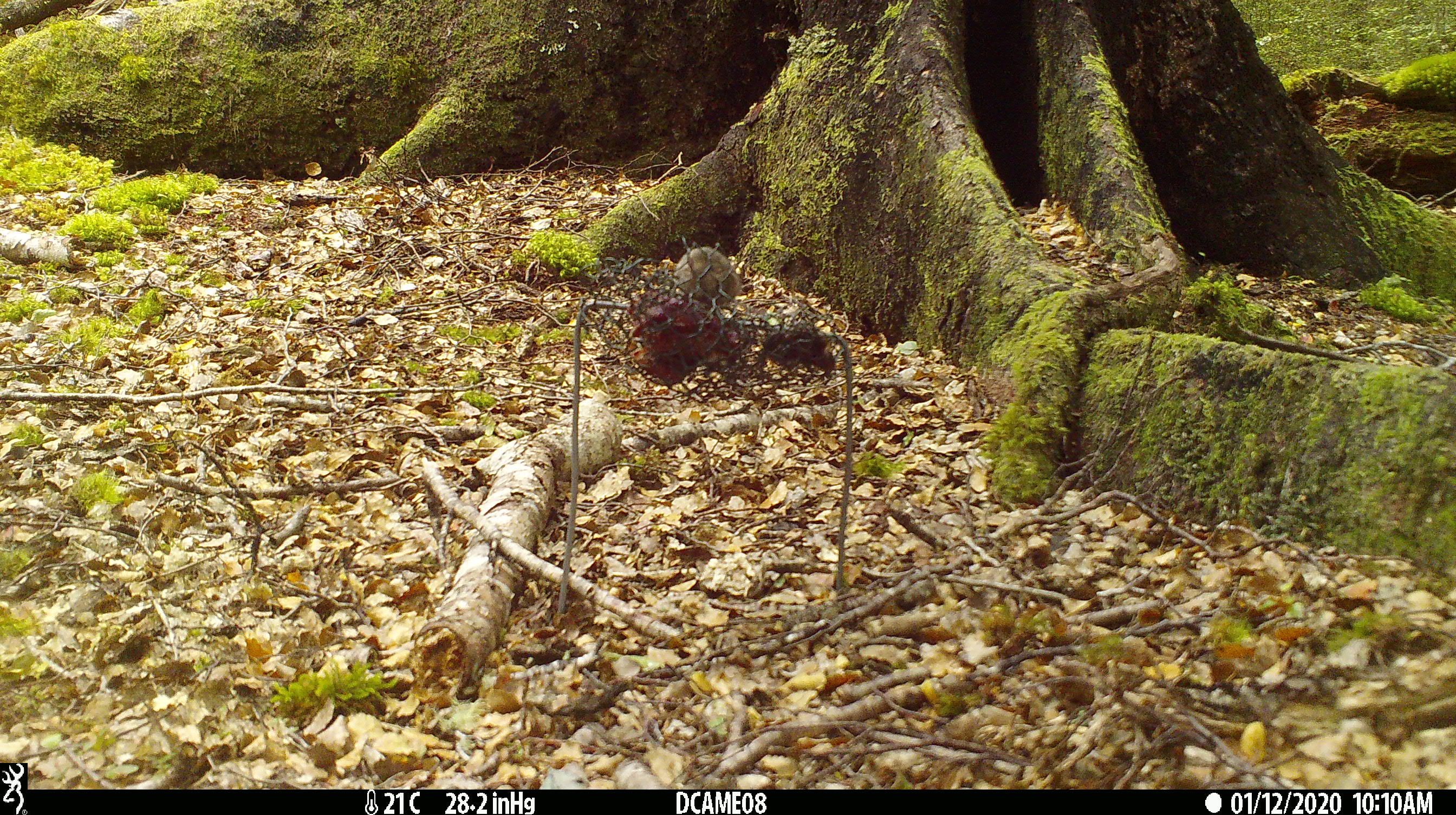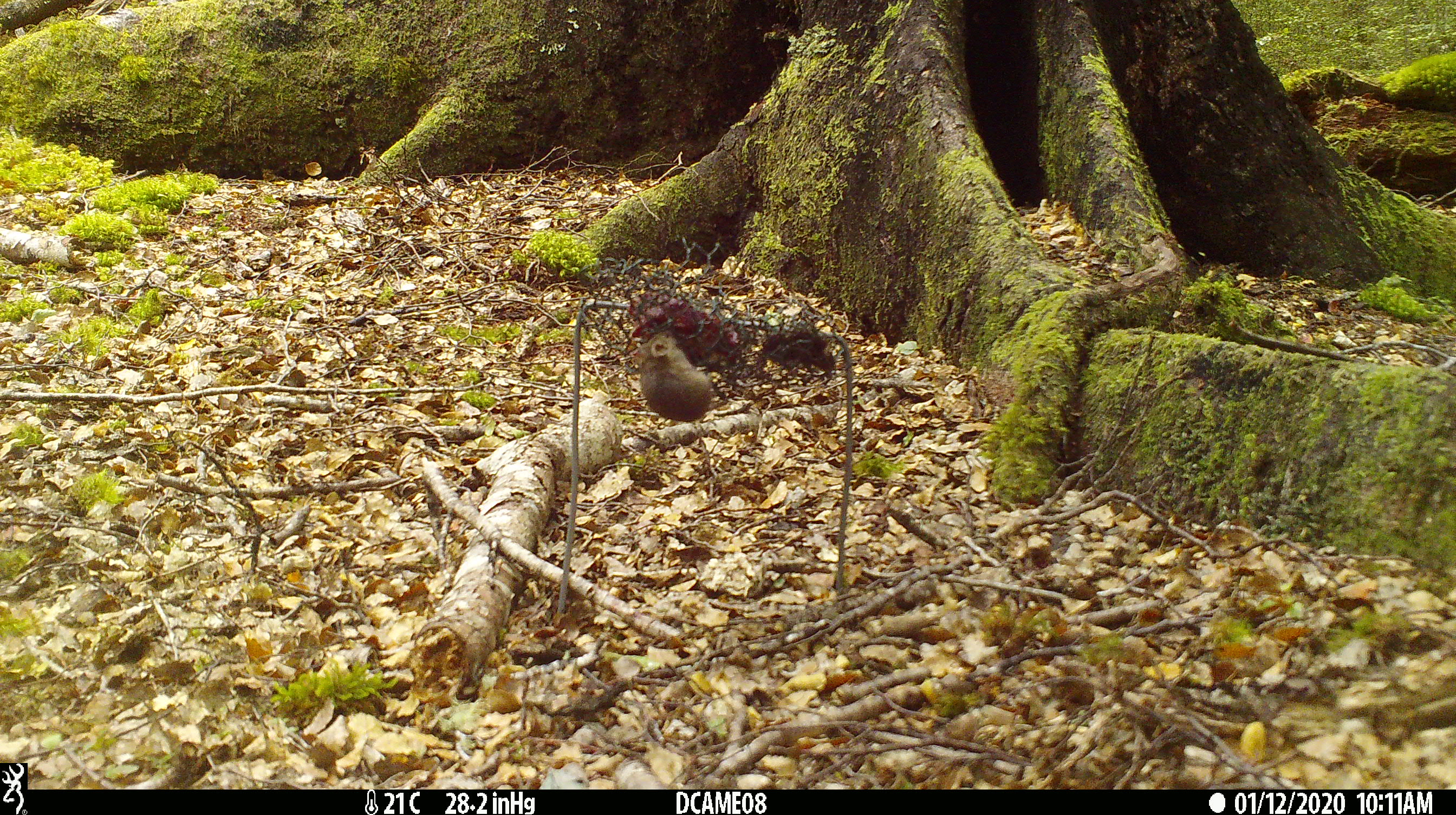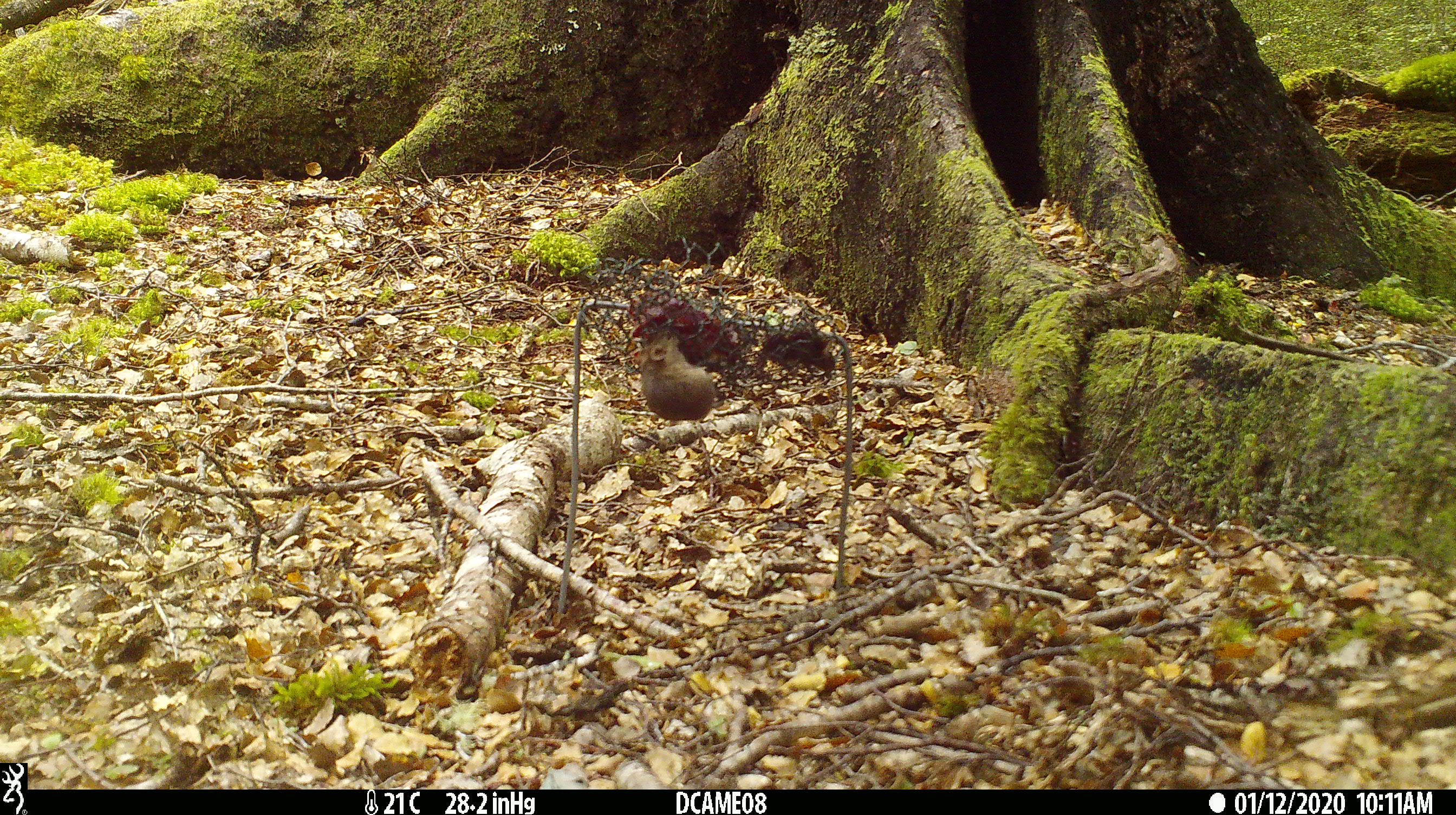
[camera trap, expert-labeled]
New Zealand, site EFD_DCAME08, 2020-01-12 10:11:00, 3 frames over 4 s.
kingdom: Animalia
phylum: Chordata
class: Mammalia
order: Rodentia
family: Muridae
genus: Mus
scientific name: Mus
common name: mouse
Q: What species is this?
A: Mouse (Mus).